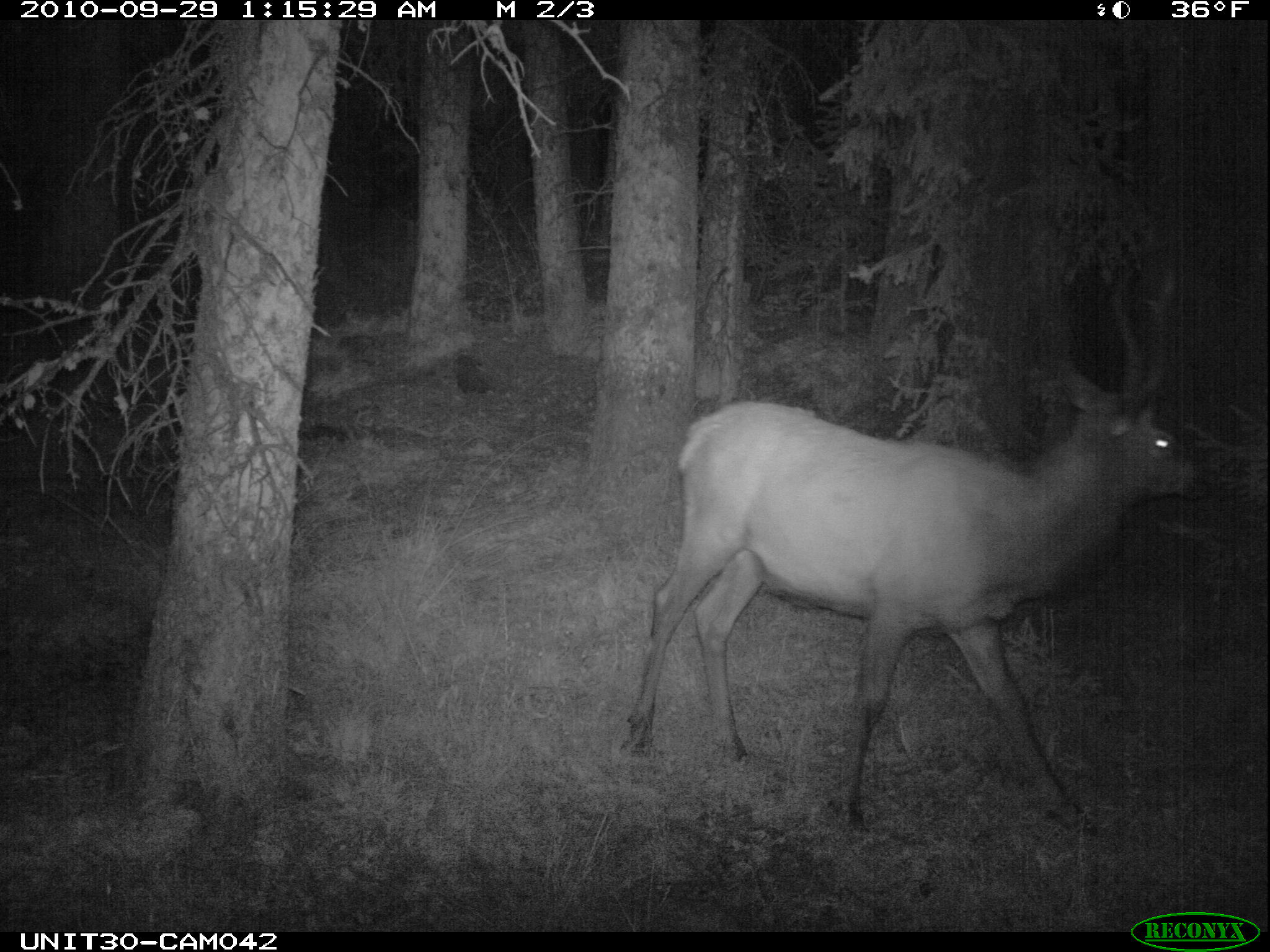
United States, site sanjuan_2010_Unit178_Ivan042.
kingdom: Animalia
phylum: Chordata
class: Mammalia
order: Artiodactyla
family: Cervidae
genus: Cervus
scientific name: Cervus elaphus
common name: red deer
Cervus elaphus (red deer).